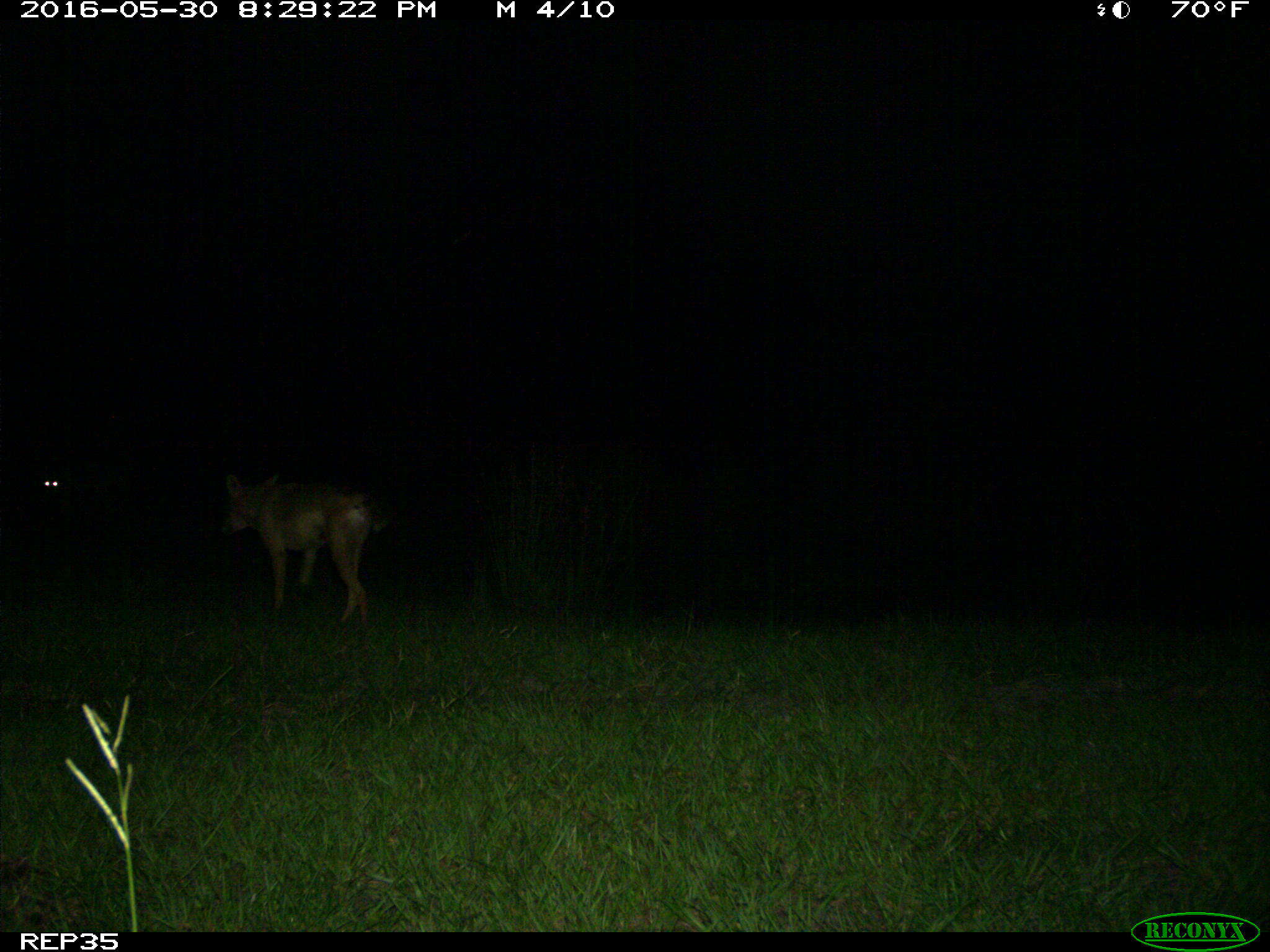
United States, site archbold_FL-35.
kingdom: Animalia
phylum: Chordata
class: Mammalia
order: Carnivora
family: Canidae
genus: Canis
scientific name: Canis latrans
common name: coyote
Canis latrans (coyote).